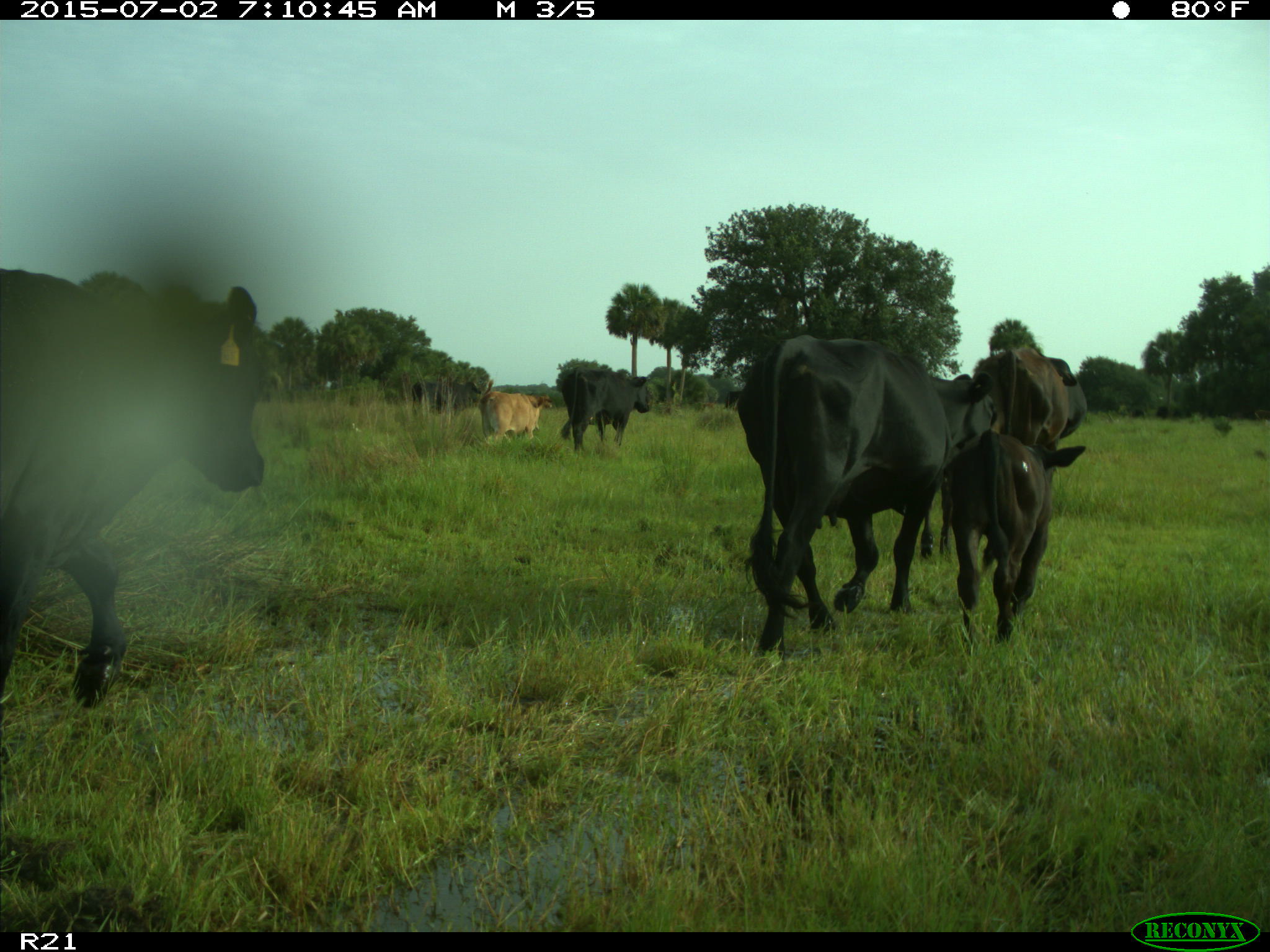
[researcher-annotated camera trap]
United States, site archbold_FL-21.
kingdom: Animalia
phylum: Chordata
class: Mammalia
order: Artiodactyla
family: Bovidae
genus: Bos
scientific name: Bos taurus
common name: domestic cow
Bos taurus (domestic cow).